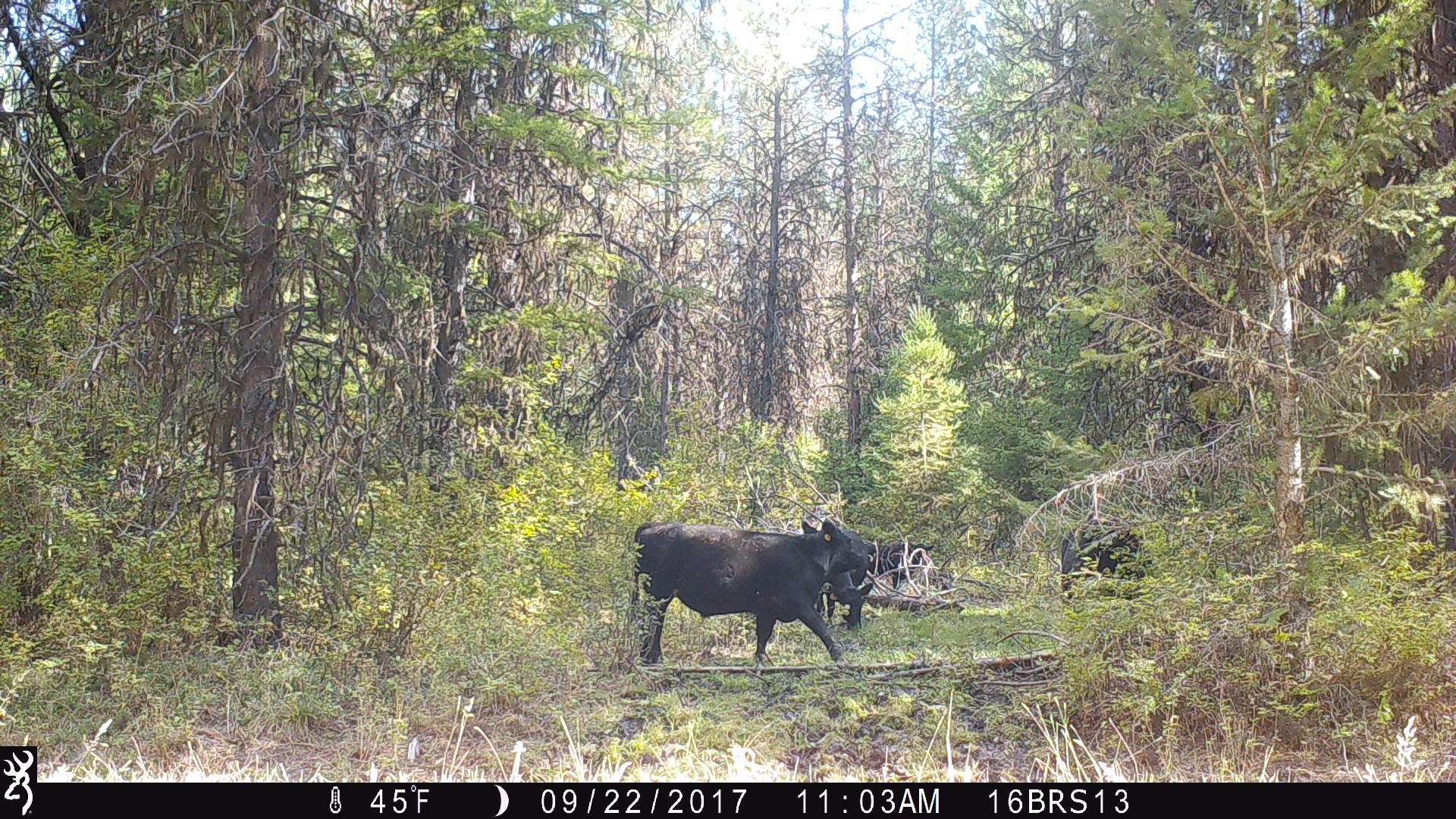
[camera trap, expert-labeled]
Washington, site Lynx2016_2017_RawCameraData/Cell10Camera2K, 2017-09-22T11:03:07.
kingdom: Animalia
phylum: Chordata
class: Mammalia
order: Artiodactyla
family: Bovidae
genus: Bos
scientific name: Bos taurus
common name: domestic cattle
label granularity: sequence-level